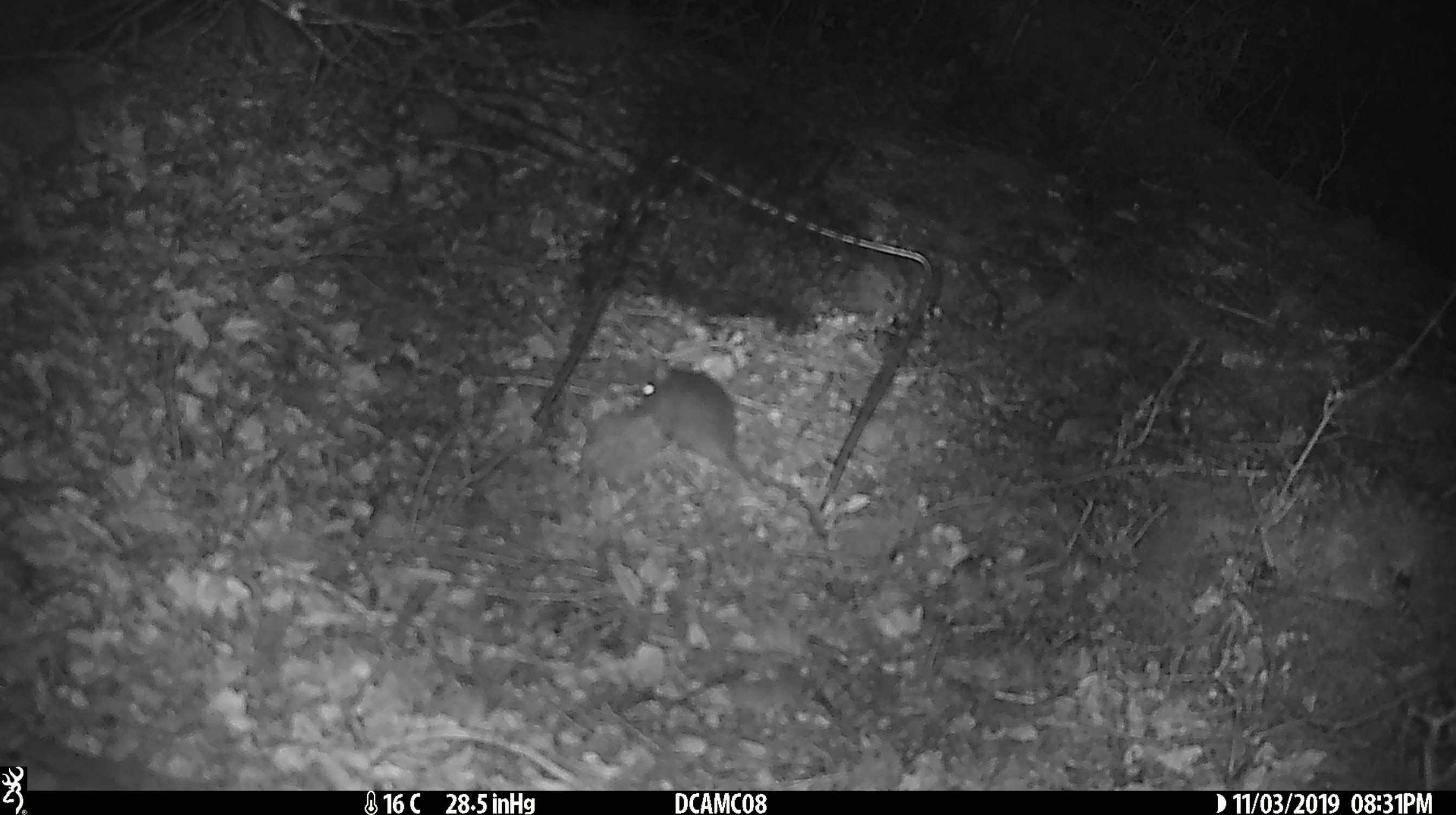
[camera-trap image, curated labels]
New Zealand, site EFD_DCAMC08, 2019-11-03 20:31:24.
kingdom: Animalia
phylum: Chordata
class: Mammalia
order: Rodentia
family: Muridae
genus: Mus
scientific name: Mus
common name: mouse